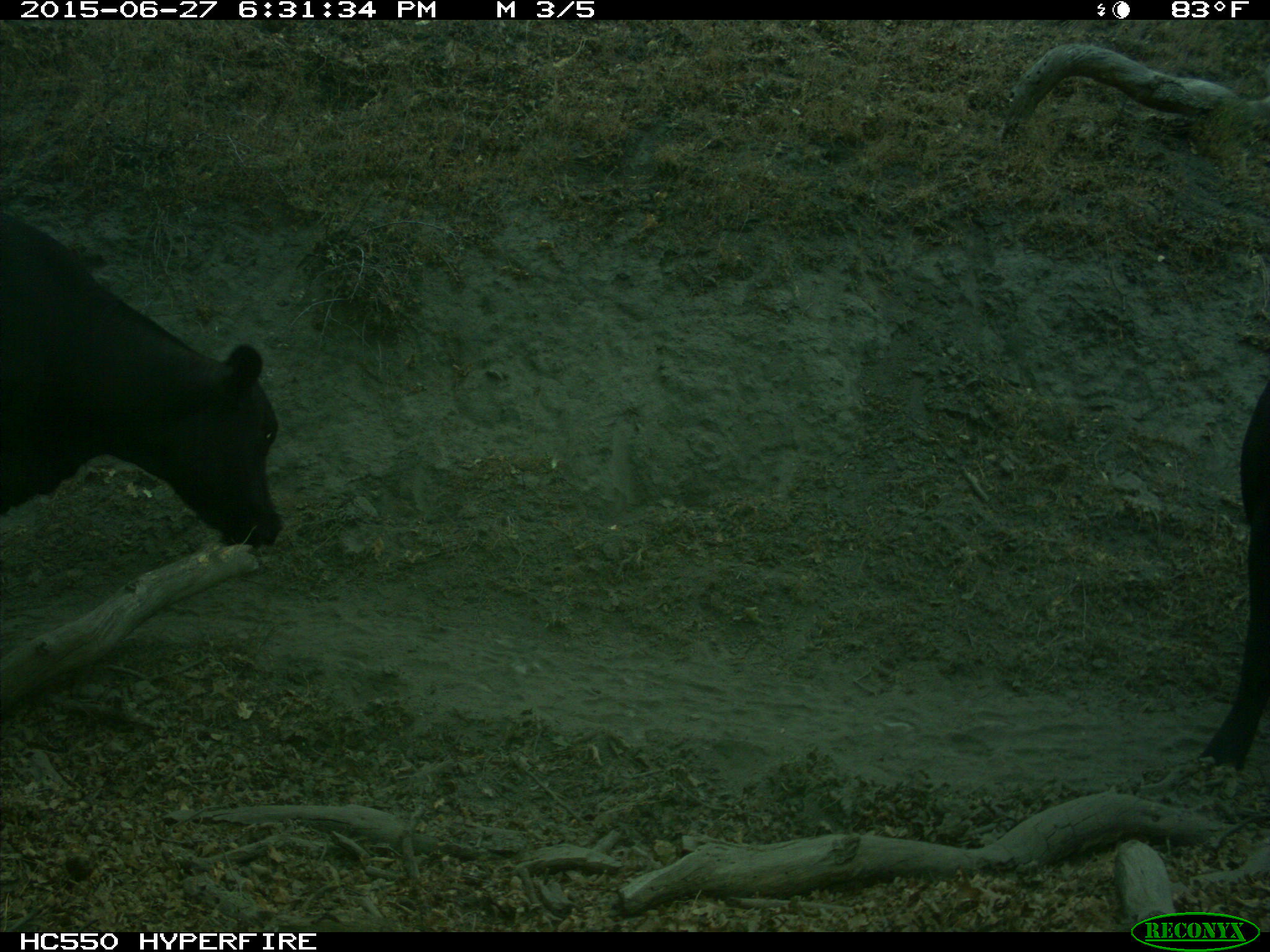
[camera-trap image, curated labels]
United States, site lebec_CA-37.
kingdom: Animalia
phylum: Chordata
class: Mammalia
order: Artiodactyla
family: Bovidae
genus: Bos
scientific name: Bos taurus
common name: domestic cow